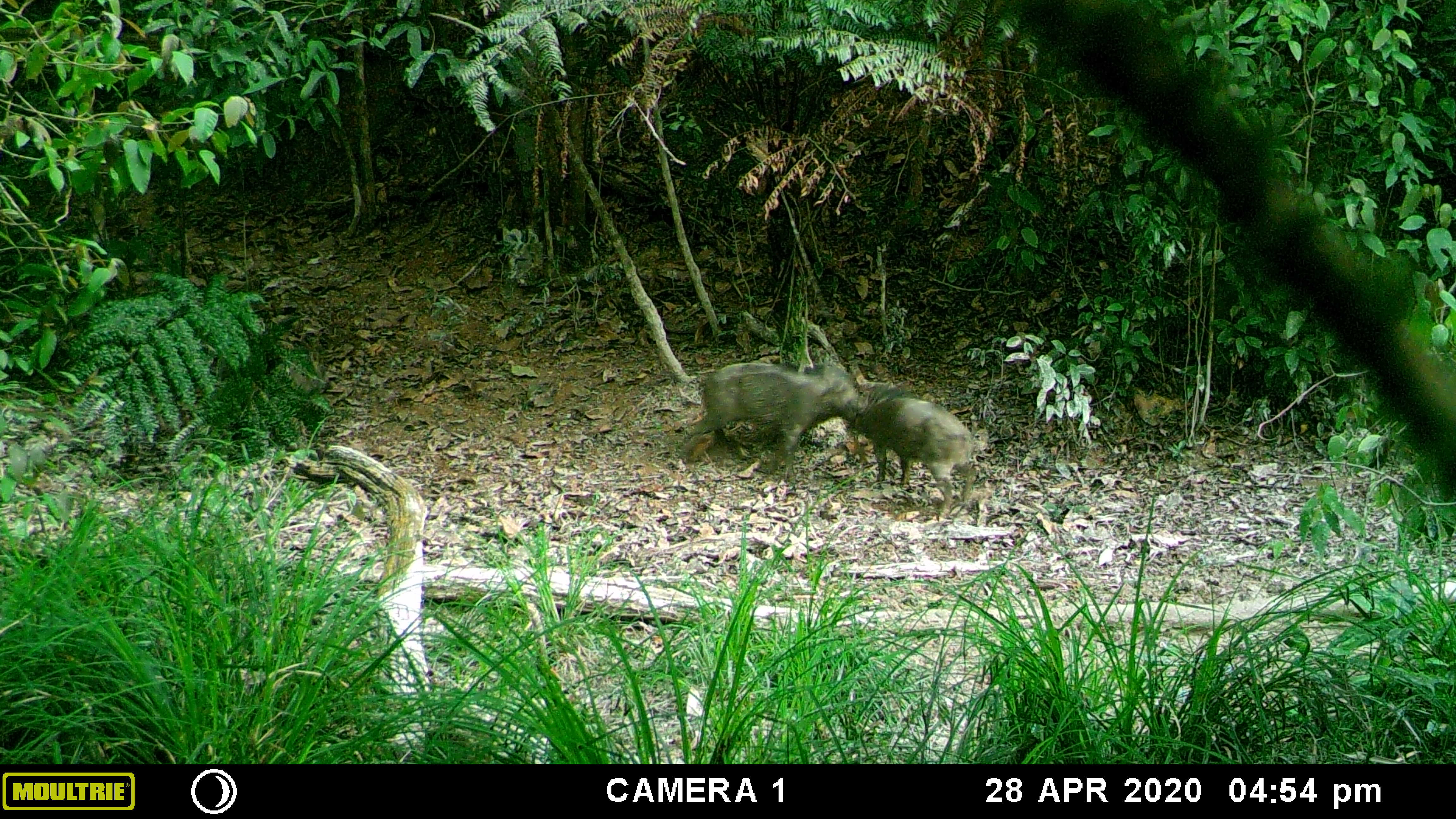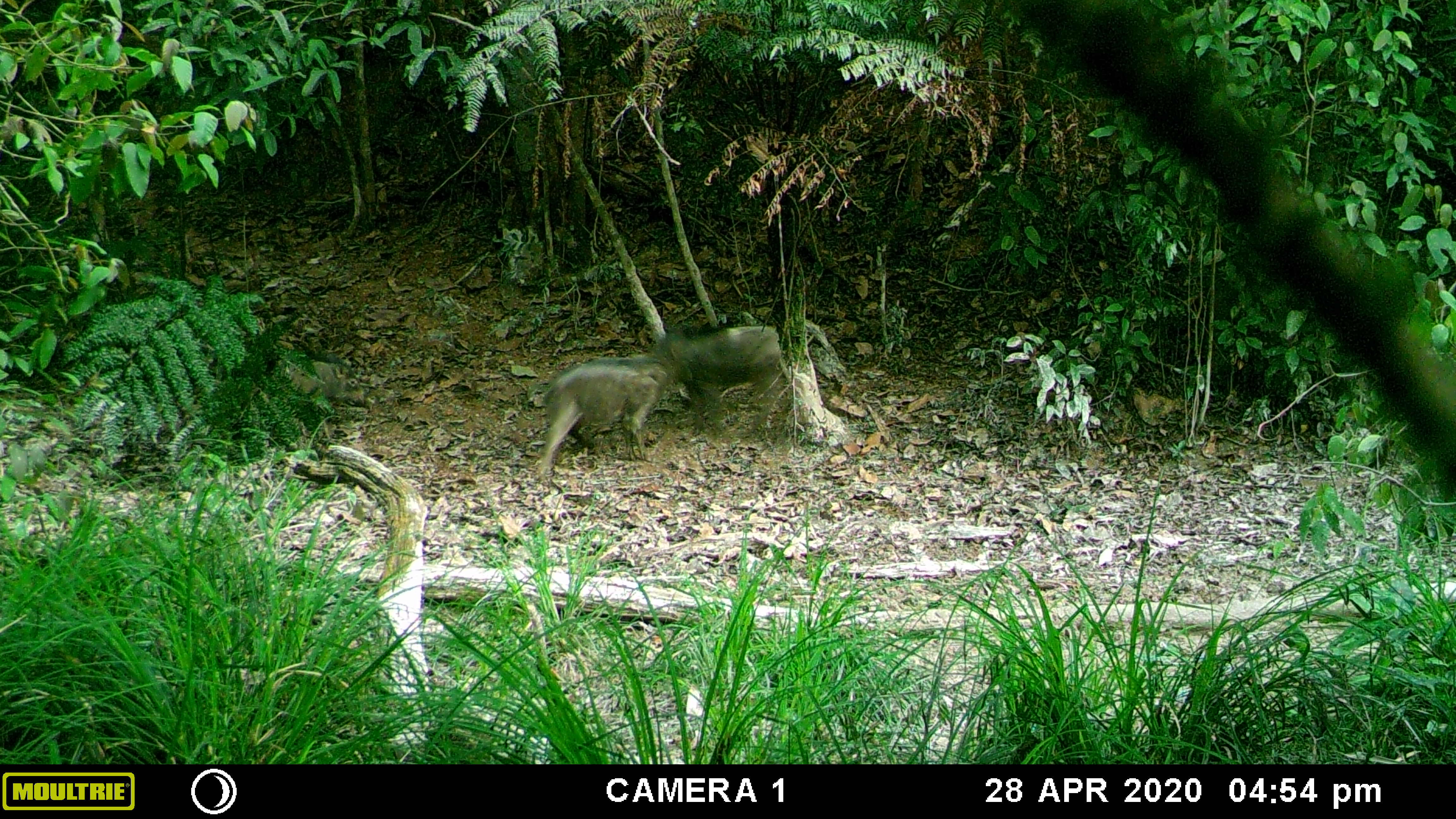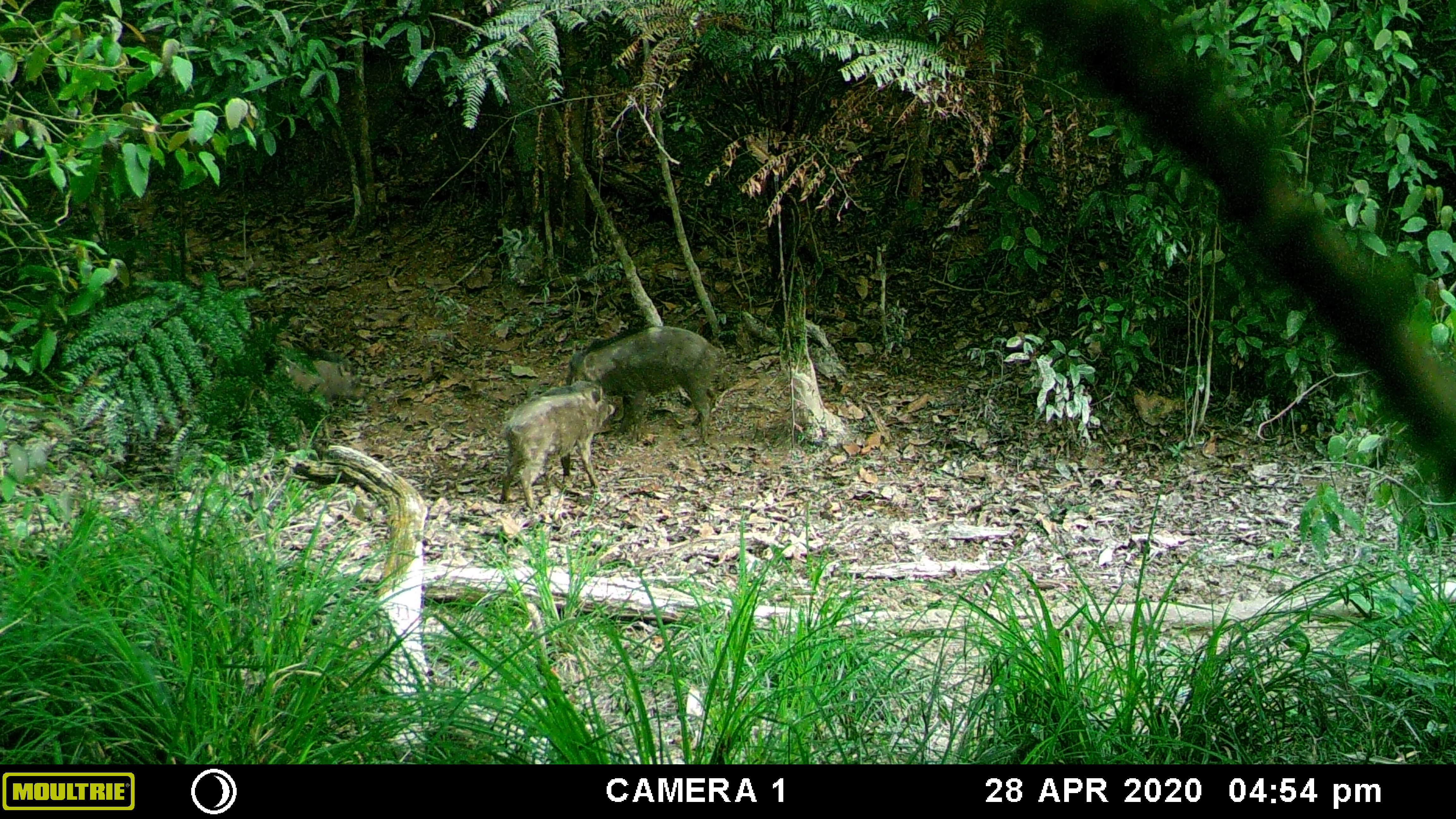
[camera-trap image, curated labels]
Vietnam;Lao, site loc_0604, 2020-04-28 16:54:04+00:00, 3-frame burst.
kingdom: Animalia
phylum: Chordata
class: Mammalia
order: Artiodactyla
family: Suidae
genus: Sus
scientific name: Sus scrofa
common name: eurasian wild pig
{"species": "eurasian wild pig (Sus scrofa)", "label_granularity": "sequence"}